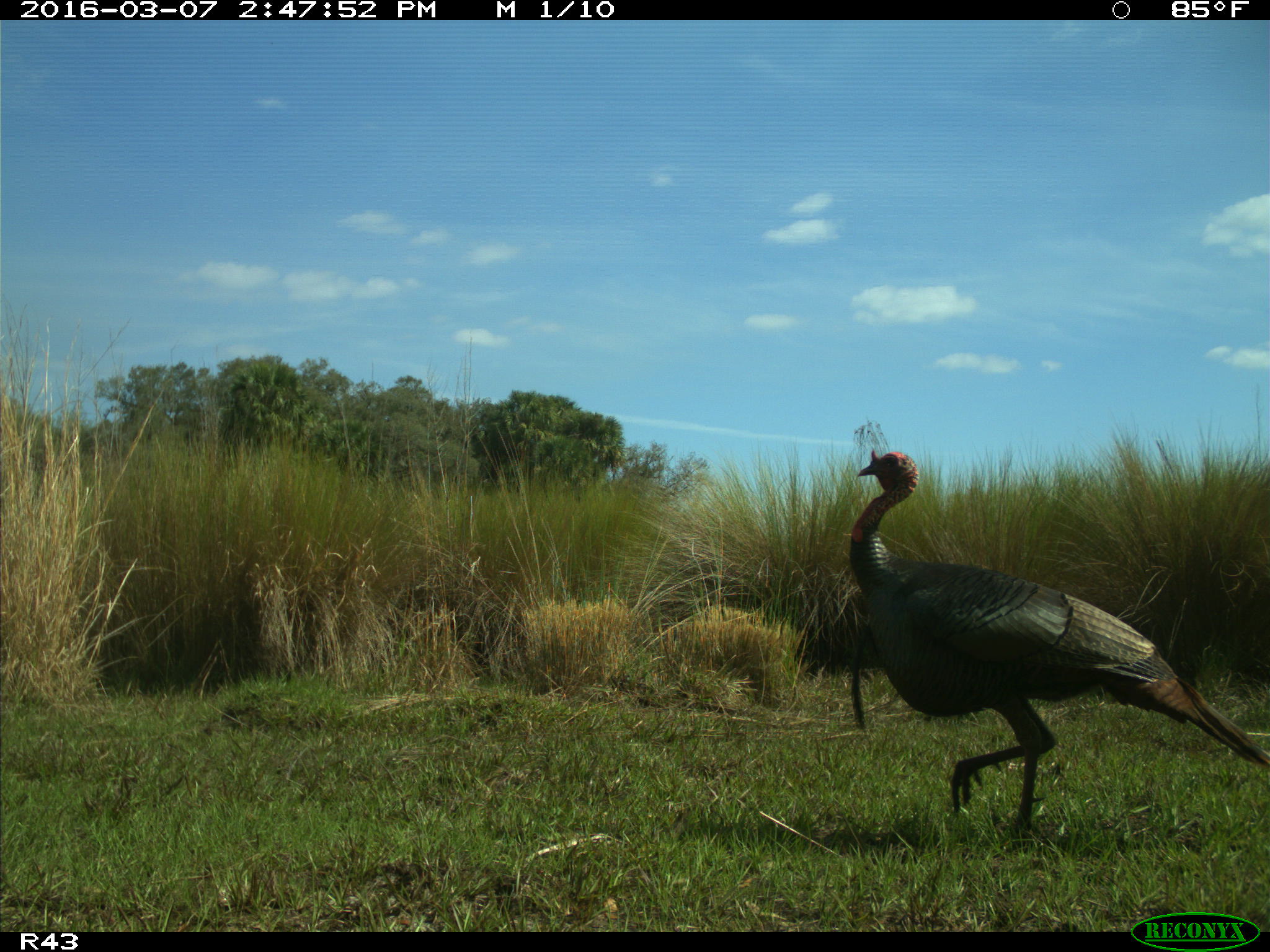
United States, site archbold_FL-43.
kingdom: Animalia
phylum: Chordata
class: Aves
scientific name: Aves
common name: birds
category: unidentified bird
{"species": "unidentified bird (birds) (Aves)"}